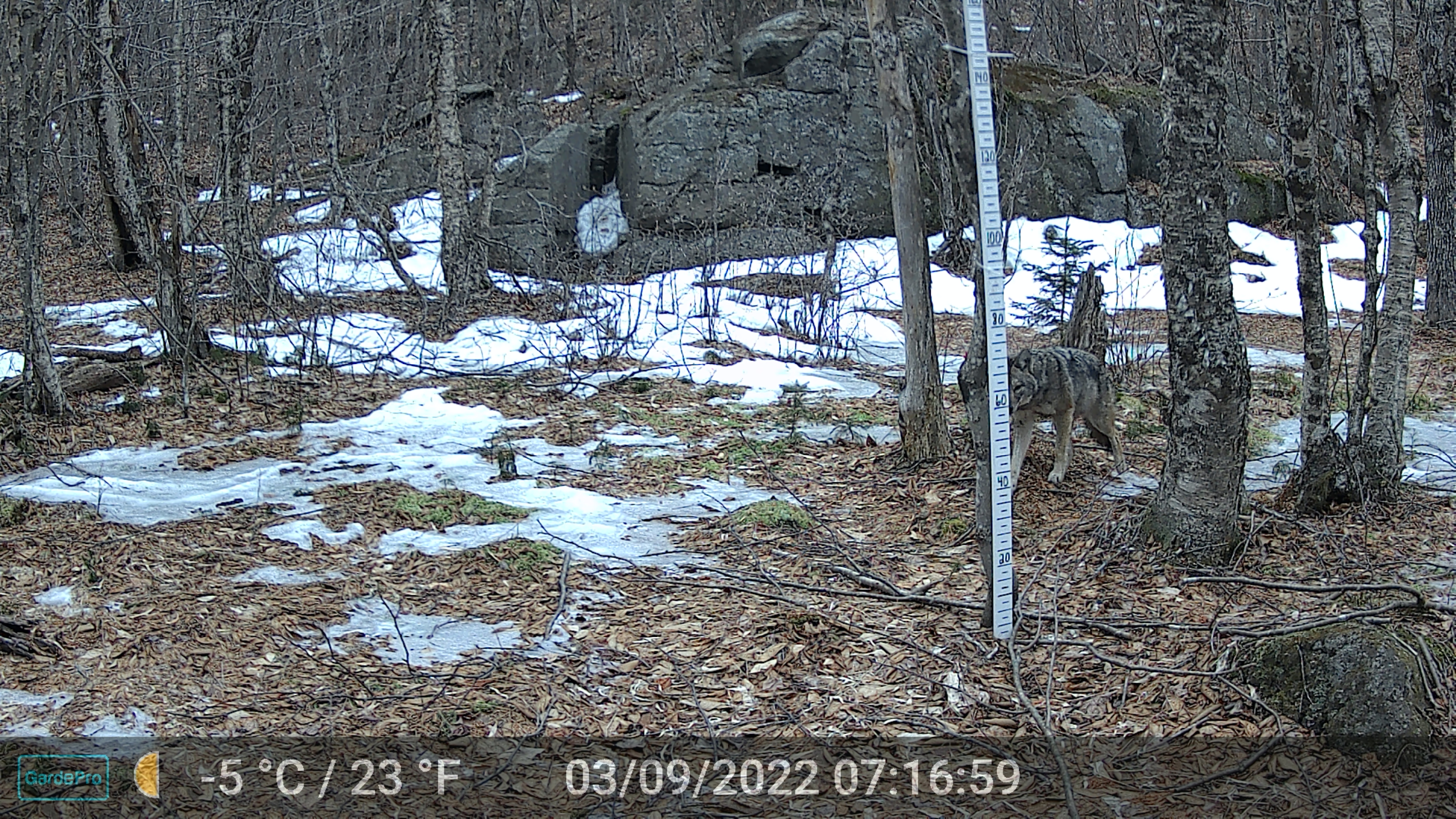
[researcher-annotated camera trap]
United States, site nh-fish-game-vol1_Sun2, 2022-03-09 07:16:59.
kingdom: Animalia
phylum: Chordata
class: Mammalia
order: Carnivora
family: Canidae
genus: Canis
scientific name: Canis latrans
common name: coyote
Coyote (Canis latrans).